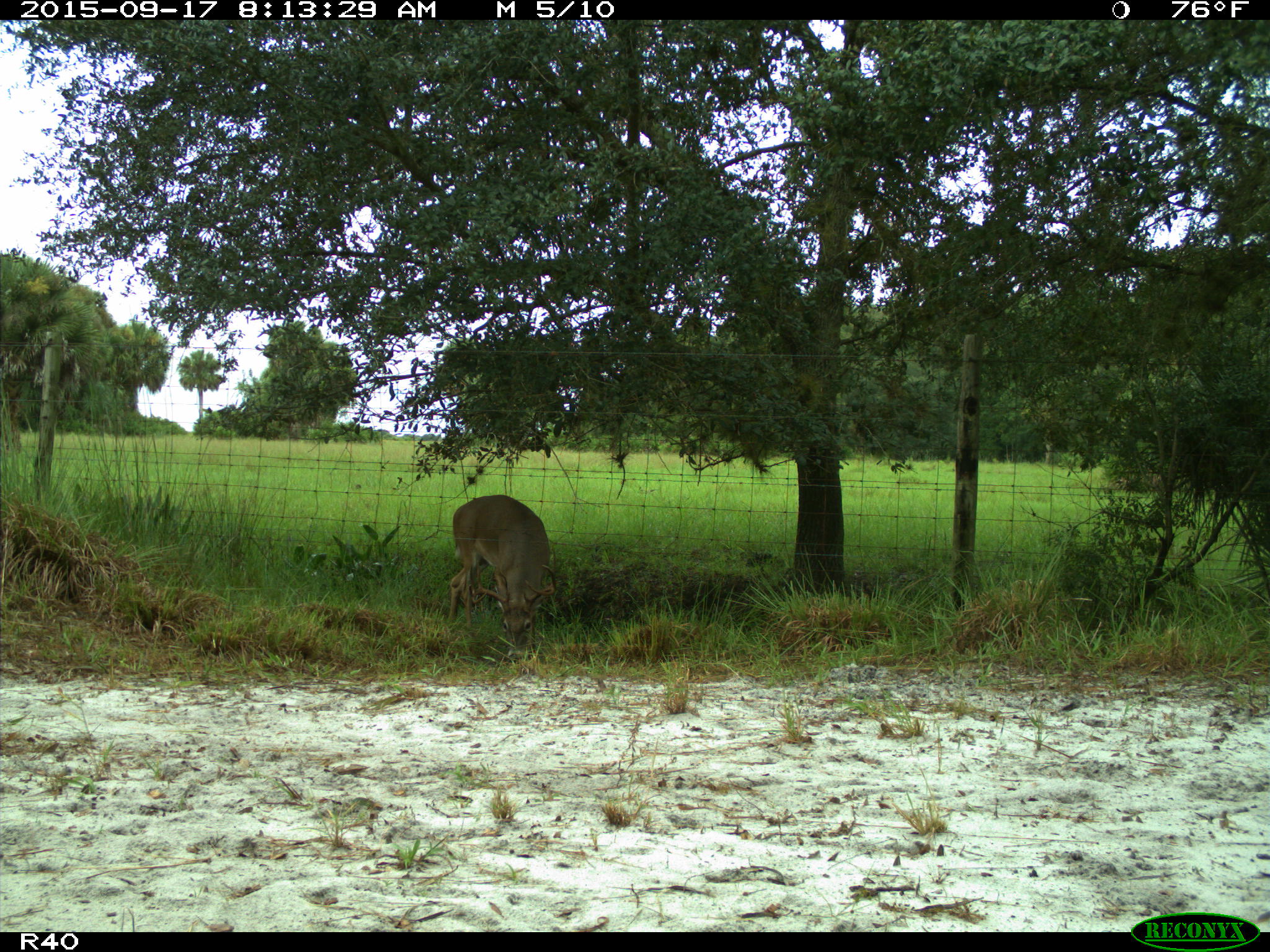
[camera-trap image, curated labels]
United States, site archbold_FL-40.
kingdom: Animalia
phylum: Chordata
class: Mammalia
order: Artiodactyla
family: Cervidae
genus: Odocoileus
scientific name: Odocoileus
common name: deer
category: unidentified deer